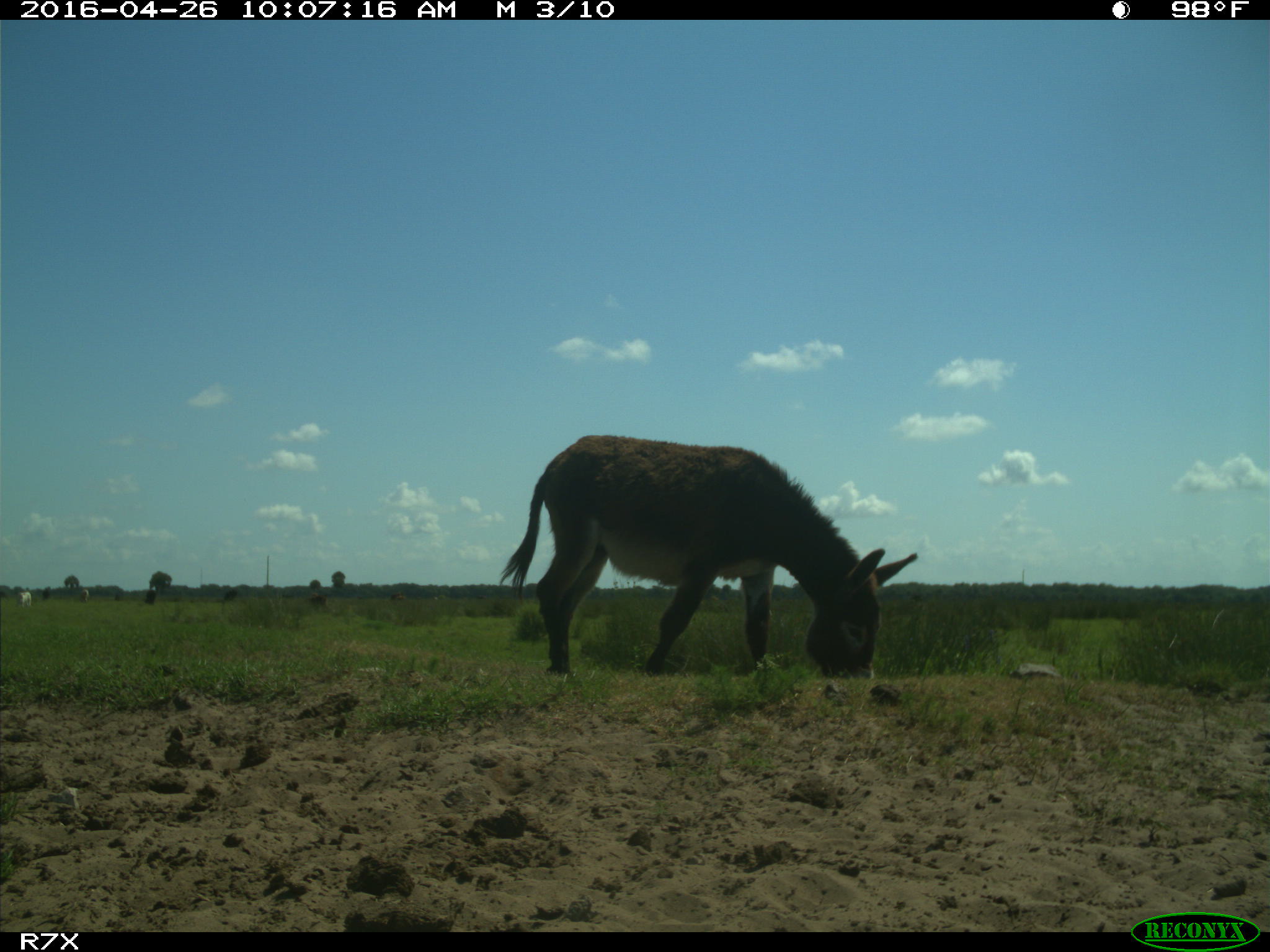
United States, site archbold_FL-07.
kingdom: Animalia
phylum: Chordata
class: Mammalia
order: Artiodactyla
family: Bovidae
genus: Bos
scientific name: Bos taurus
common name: domestic cow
Bos taurus (domestic cow).